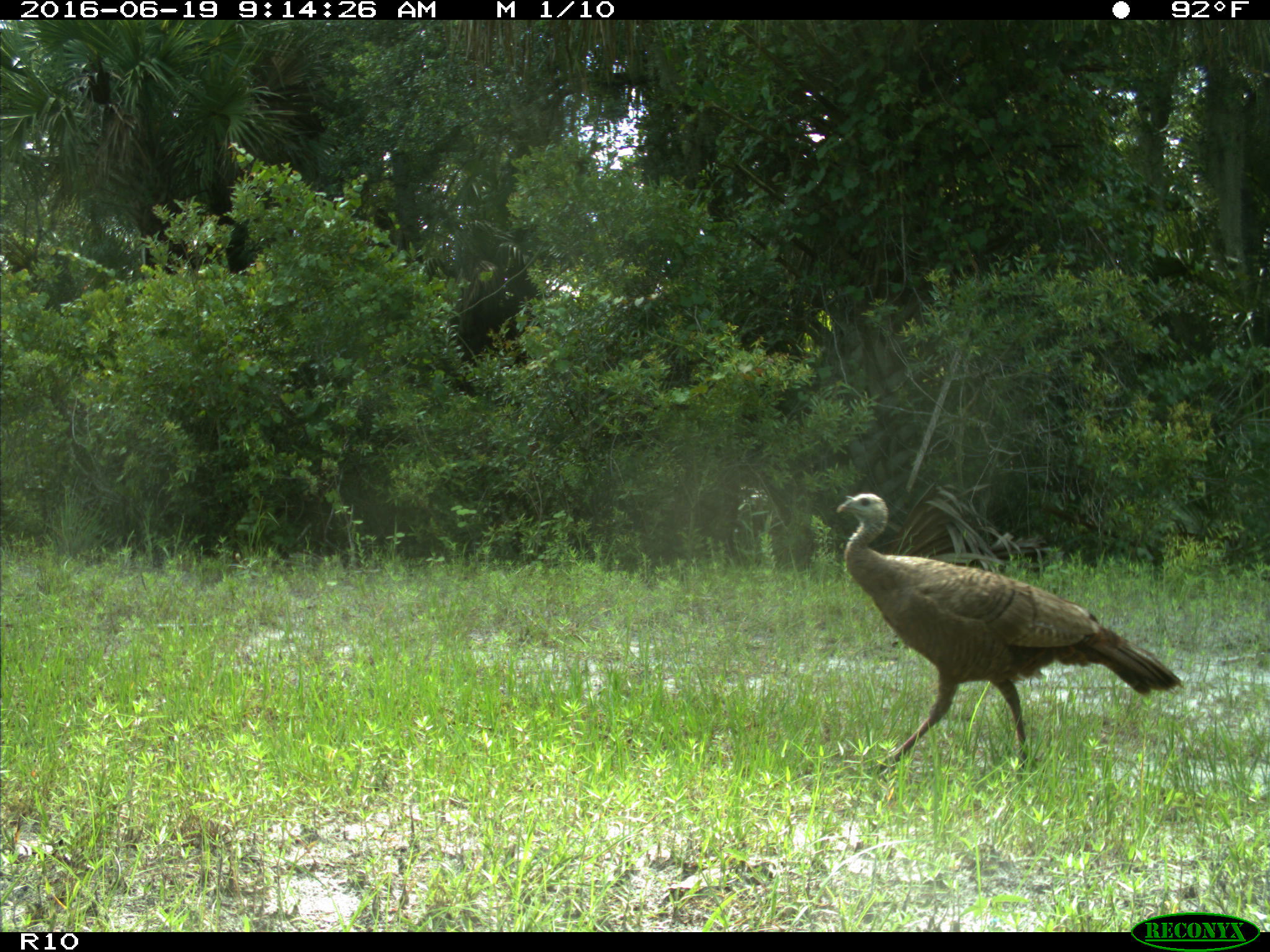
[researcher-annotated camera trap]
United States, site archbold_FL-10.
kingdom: Animalia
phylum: Chordata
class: Aves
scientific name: Aves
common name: birds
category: unidentified bird